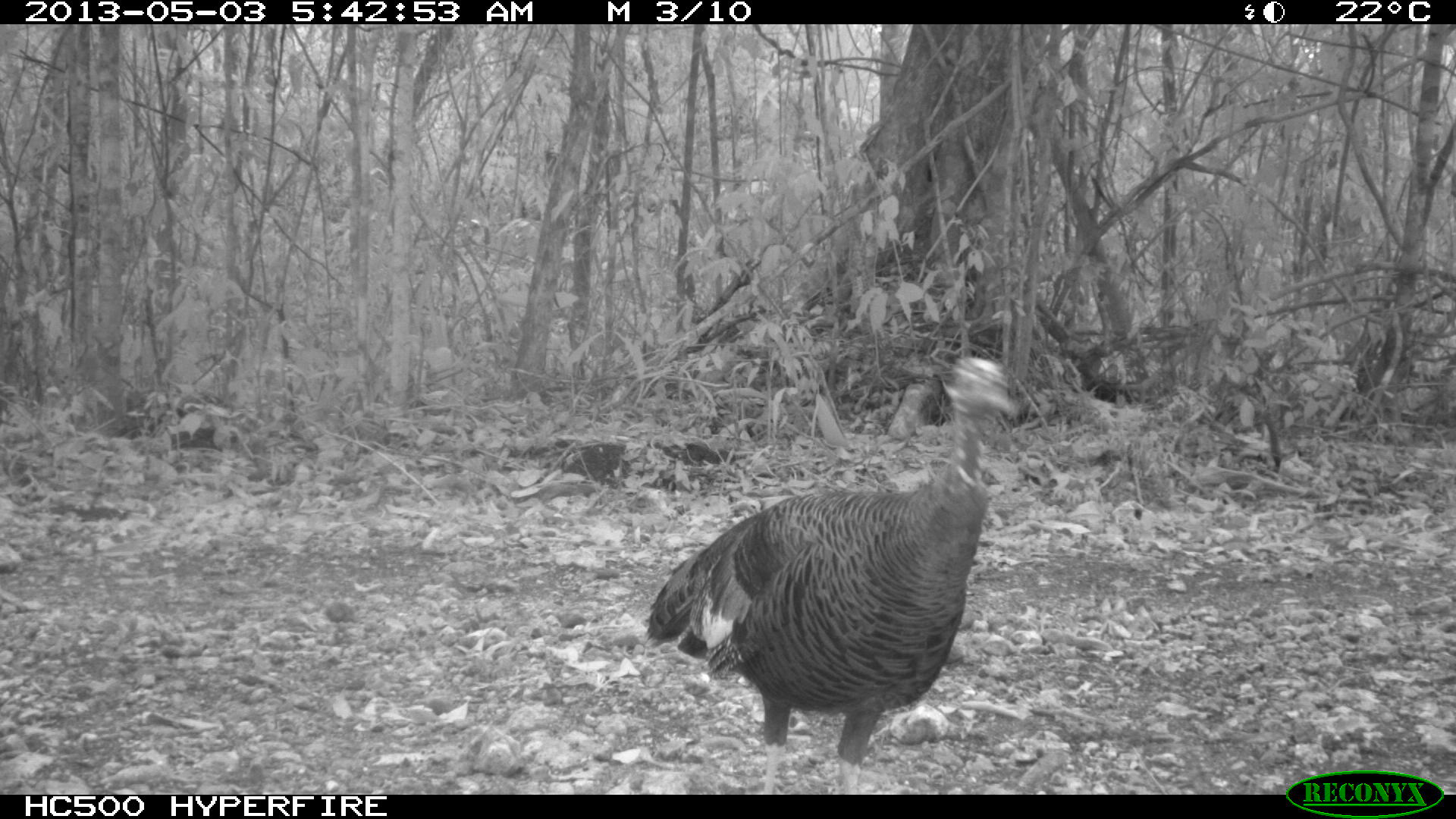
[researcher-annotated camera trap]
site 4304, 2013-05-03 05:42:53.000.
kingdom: Animalia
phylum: Chordata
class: Aves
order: Galliformes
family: Phasianidae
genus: Meleagris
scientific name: Meleagris ocellata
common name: ocellated turkey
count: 1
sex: female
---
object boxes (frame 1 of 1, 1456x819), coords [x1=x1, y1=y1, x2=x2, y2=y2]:
meleagris ocellata: [x1=643, y1=354, x2=1017, y2=792]